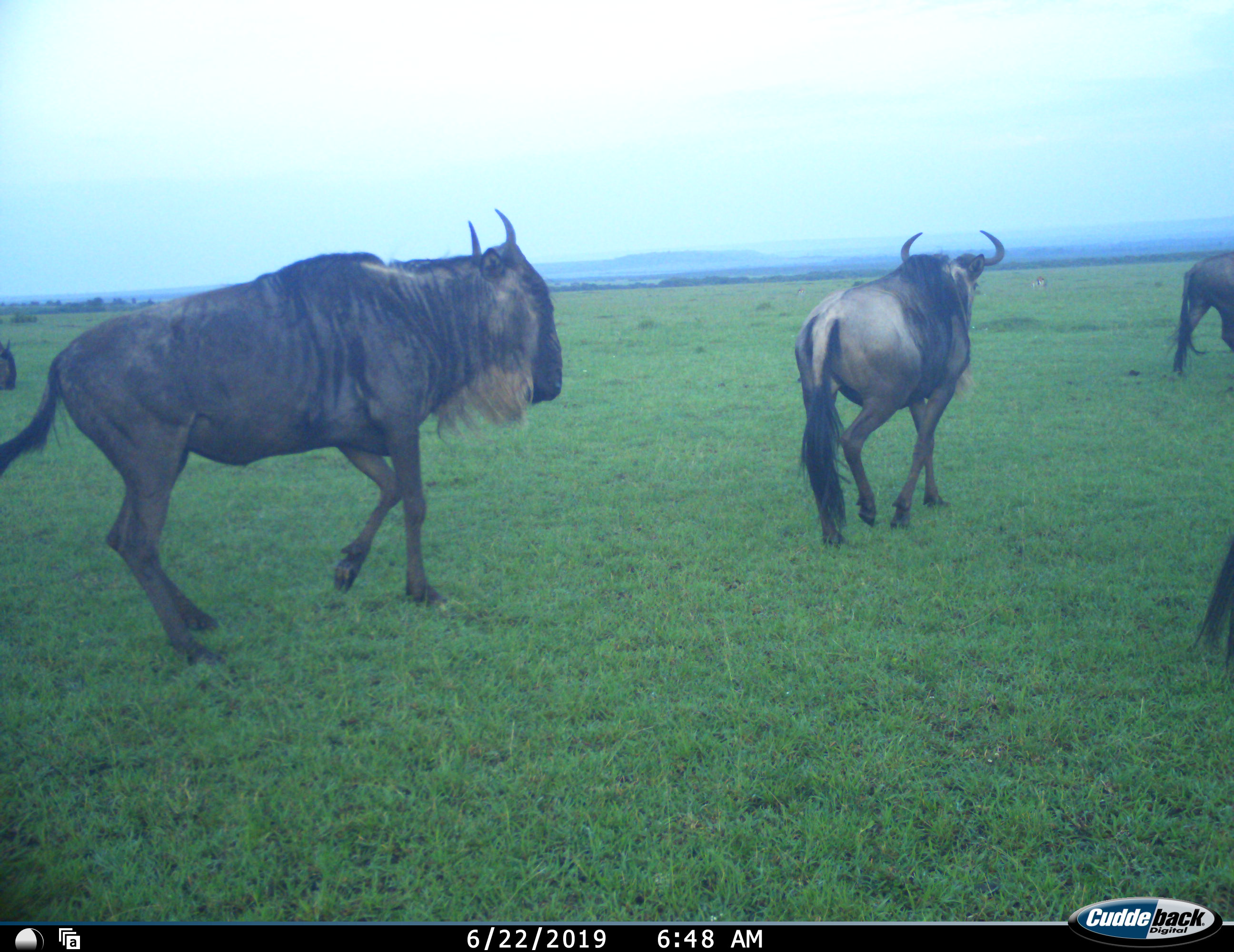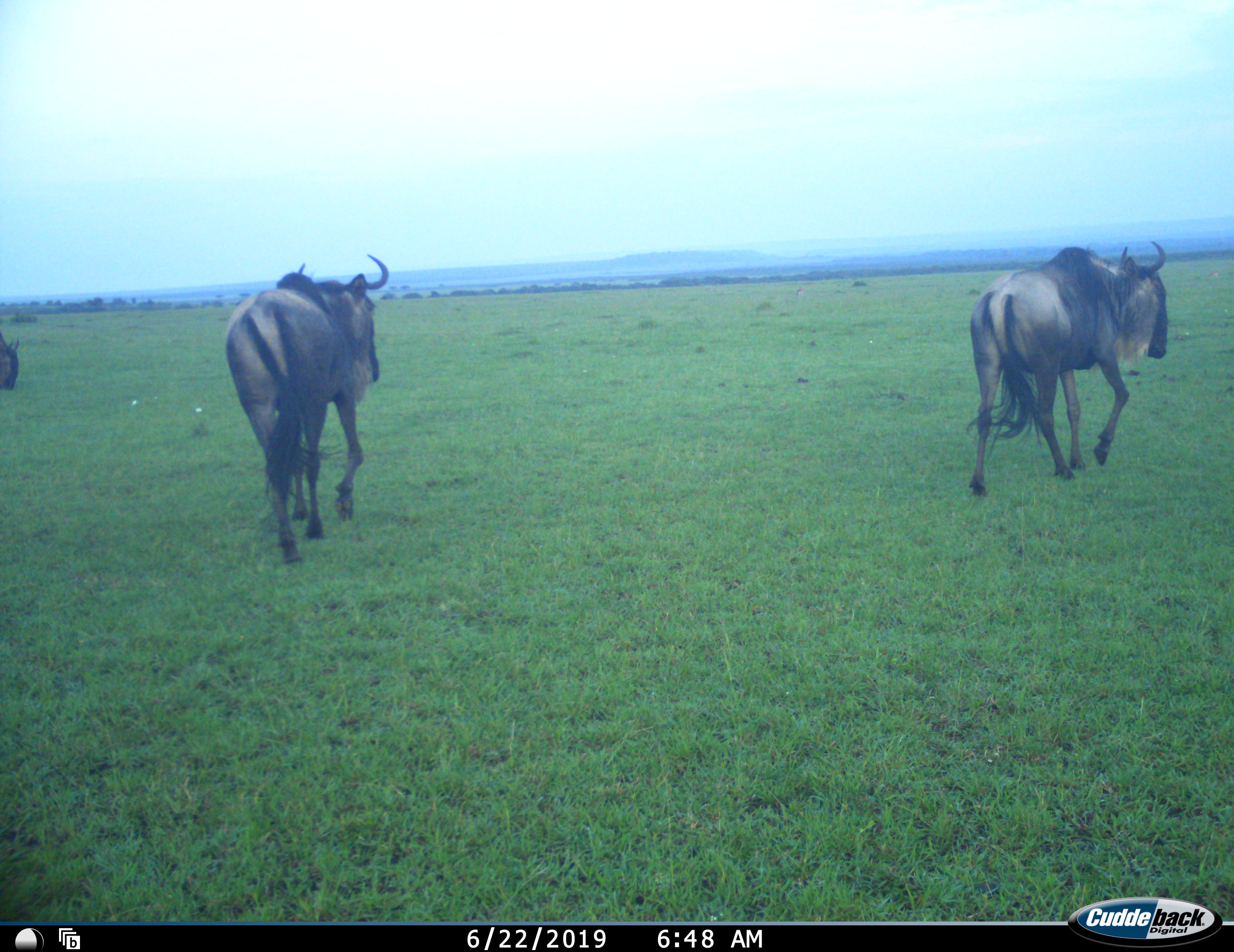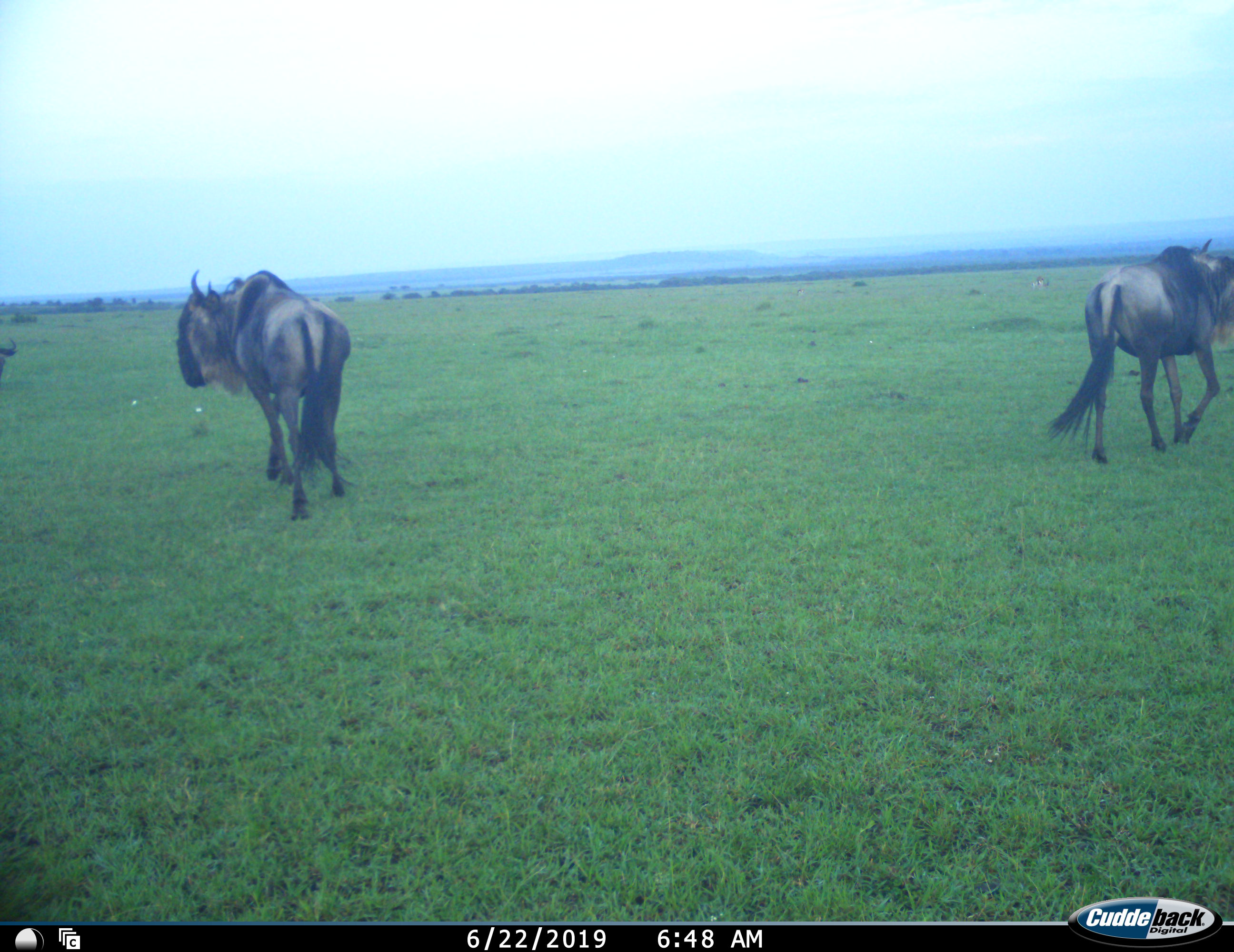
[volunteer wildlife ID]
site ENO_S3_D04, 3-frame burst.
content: unidentified animal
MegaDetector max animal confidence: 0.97